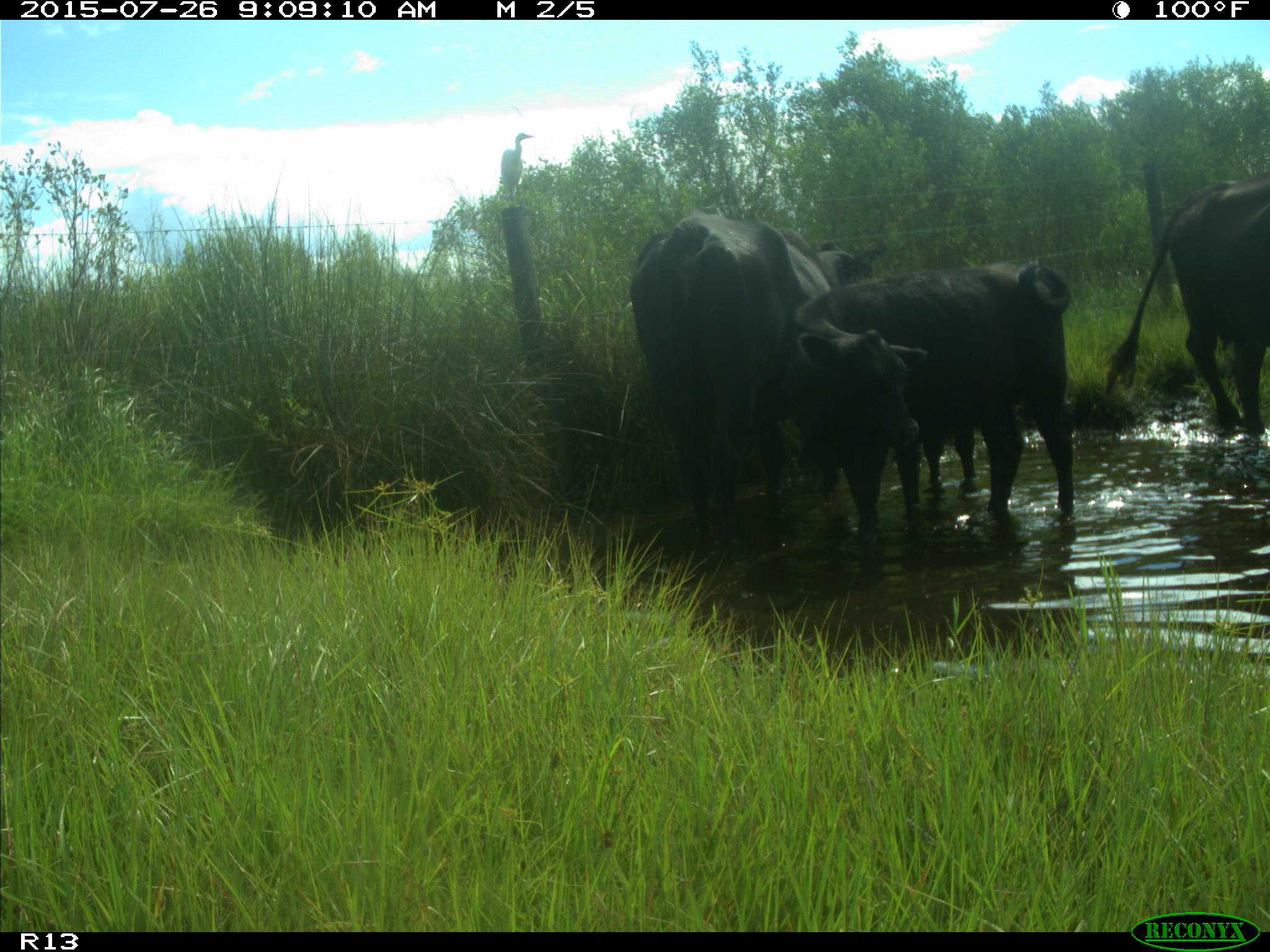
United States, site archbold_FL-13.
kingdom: Animalia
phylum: Chordata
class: Mammalia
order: Artiodactyla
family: Bovidae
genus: Bos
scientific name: Bos taurus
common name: domestic cow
Bos taurus (domestic cow).